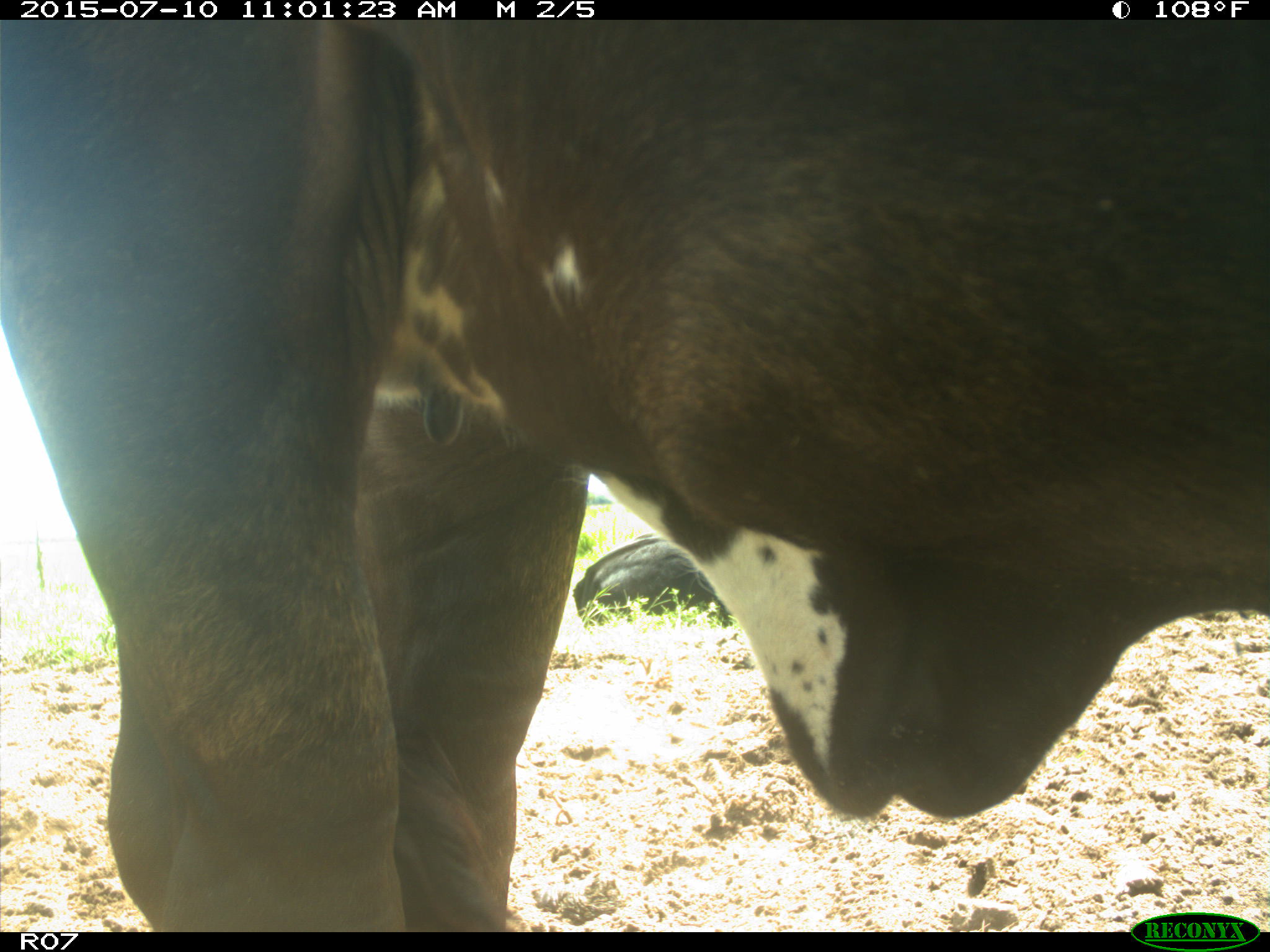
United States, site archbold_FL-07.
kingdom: Animalia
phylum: Chordata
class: Mammalia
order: Artiodactyla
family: Bovidae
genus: Bos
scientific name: Bos taurus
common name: domestic cow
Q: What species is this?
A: Bos taurus (domestic cow).